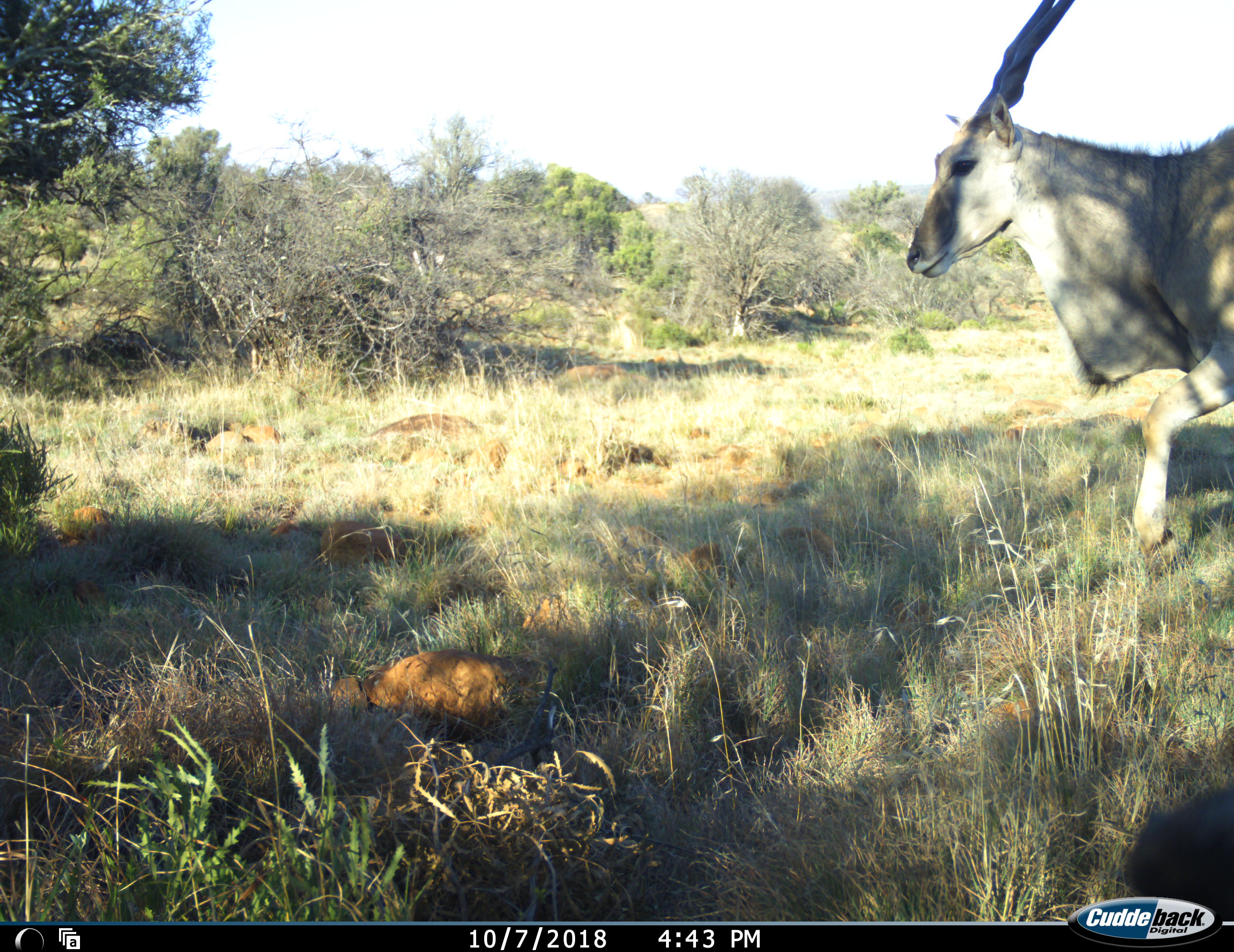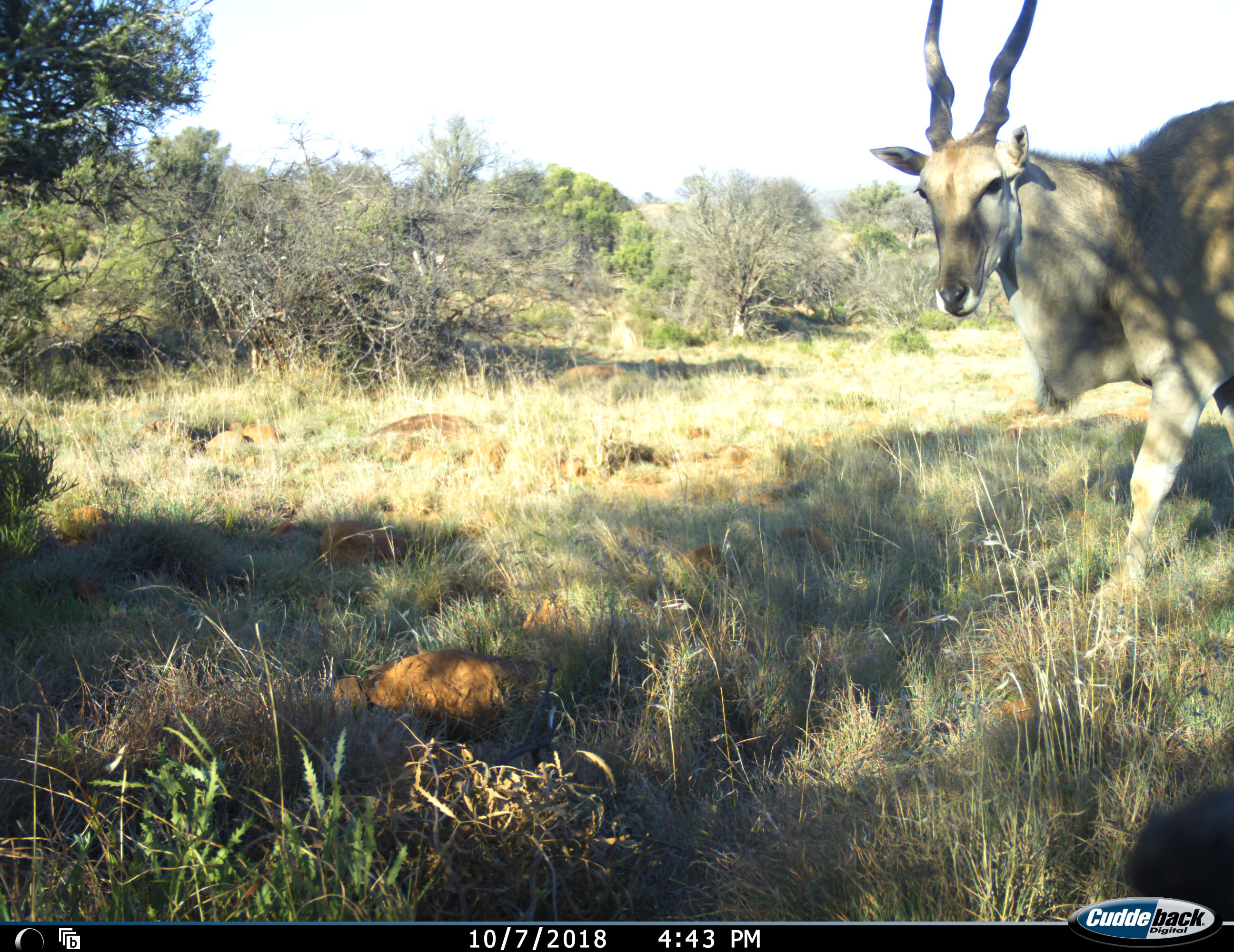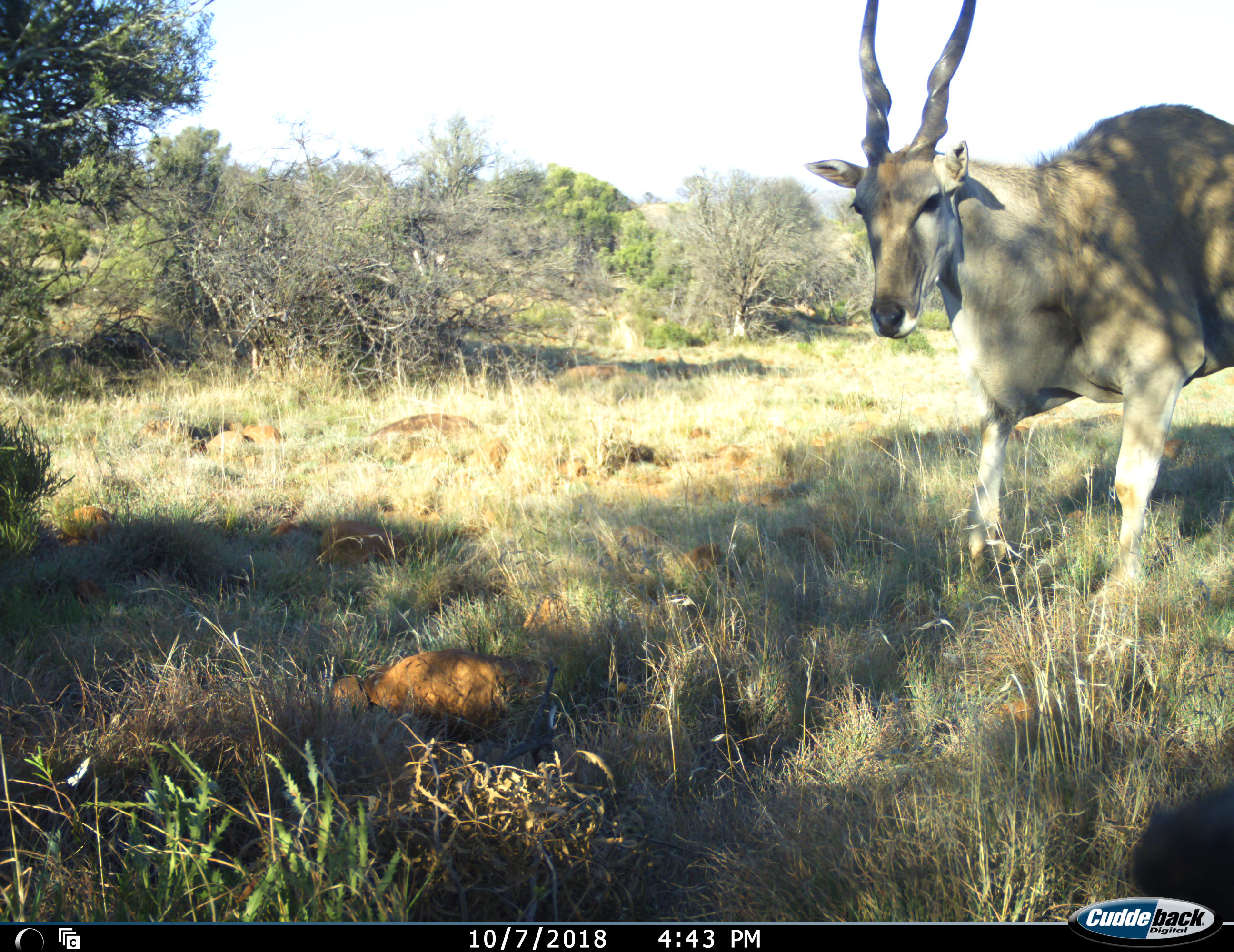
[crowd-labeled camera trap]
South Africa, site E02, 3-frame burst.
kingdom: Animalia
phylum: Chordata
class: Mammalia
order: Artiodactyla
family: Bovidae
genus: Tragelaphus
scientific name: Tragelaphus oryx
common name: eland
Eland (Tragelaphus oryx), count 1. Behavior (volunteer vote fractions): standing 20%, resting 0%, moving 90%, interacting 0%. Young present (vote fraction): 0%. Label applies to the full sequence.